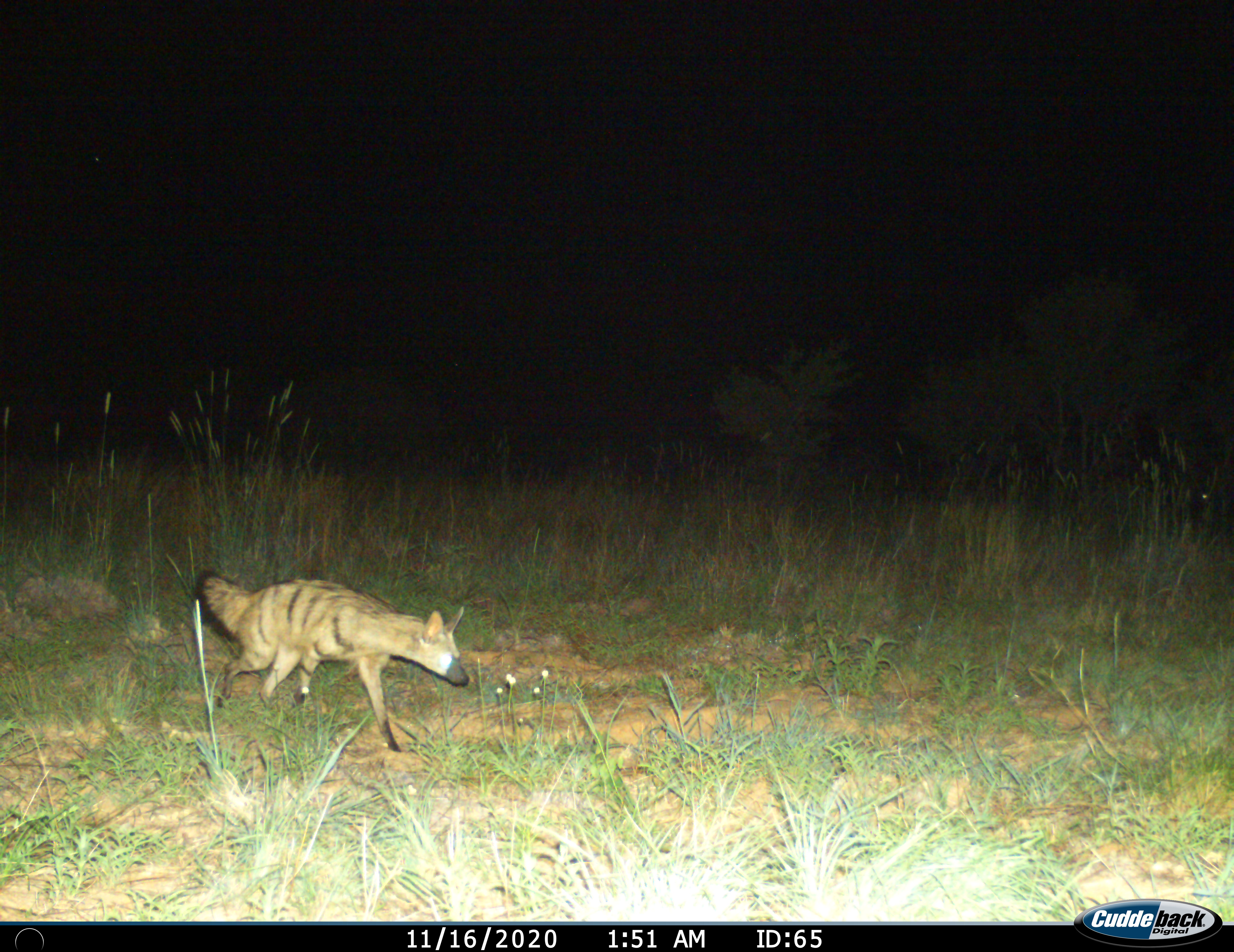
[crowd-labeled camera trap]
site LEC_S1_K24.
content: unidentified animal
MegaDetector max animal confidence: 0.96